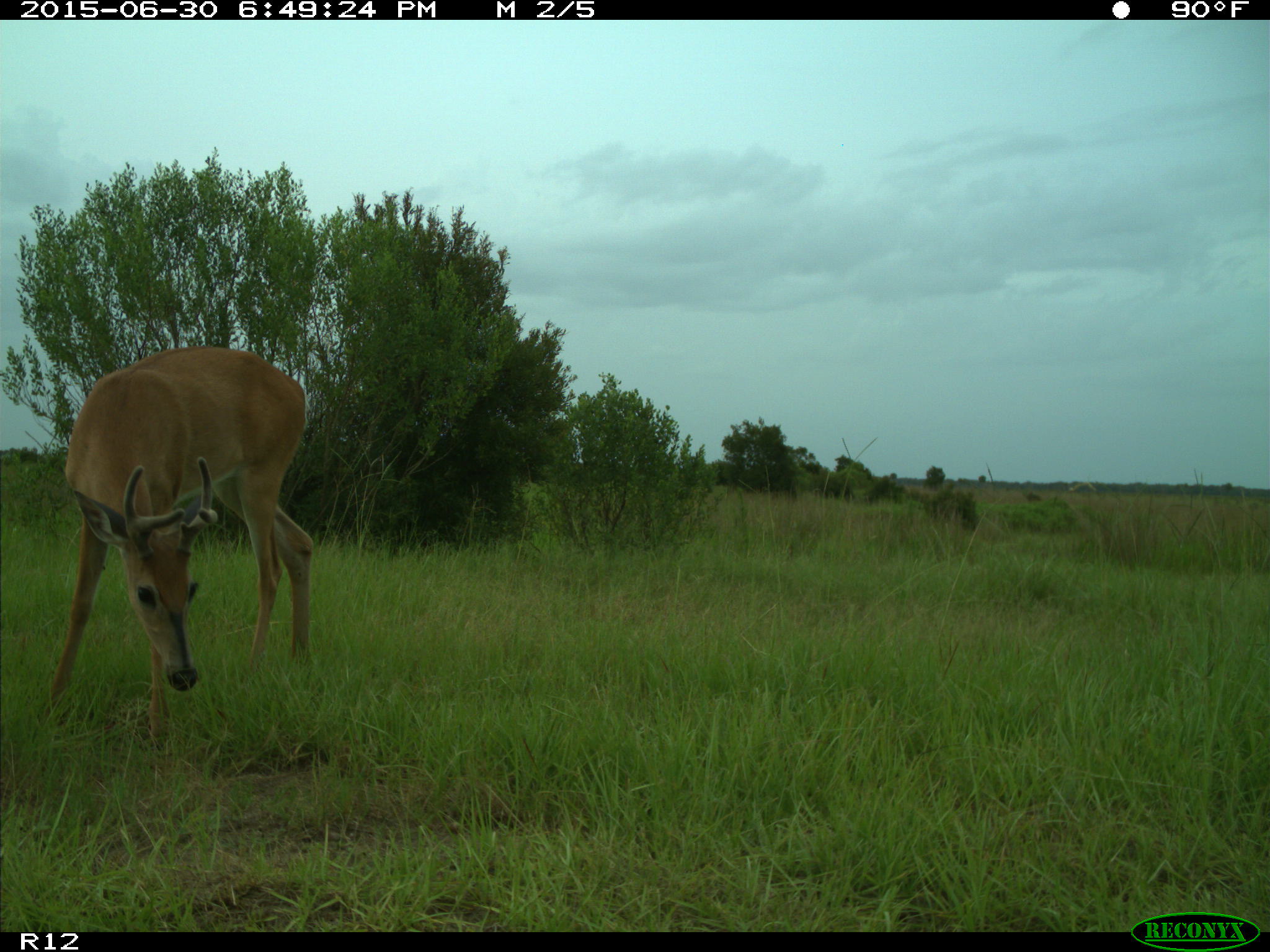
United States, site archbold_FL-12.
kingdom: Animalia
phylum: Chordata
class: Mammalia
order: Artiodactyla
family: Cervidae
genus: Odocoileus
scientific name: Odocoileus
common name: deer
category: unidentified deer